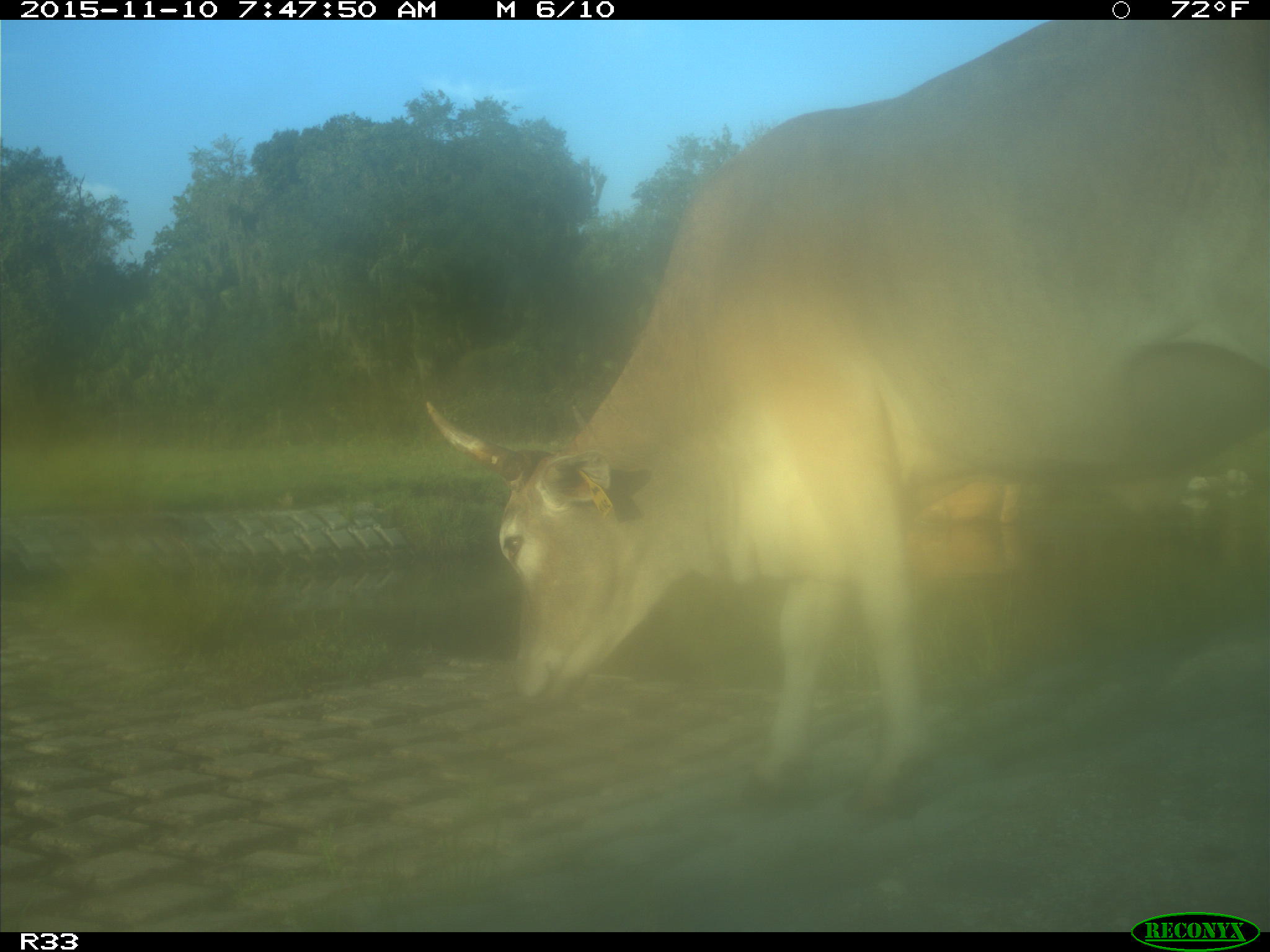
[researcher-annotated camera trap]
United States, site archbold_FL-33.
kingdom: Animalia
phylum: Chordata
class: Mammalia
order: Artiodactyla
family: Bovidae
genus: Bos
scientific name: Bos taurus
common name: domestic cow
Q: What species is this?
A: Bos taurus (domestic cow).